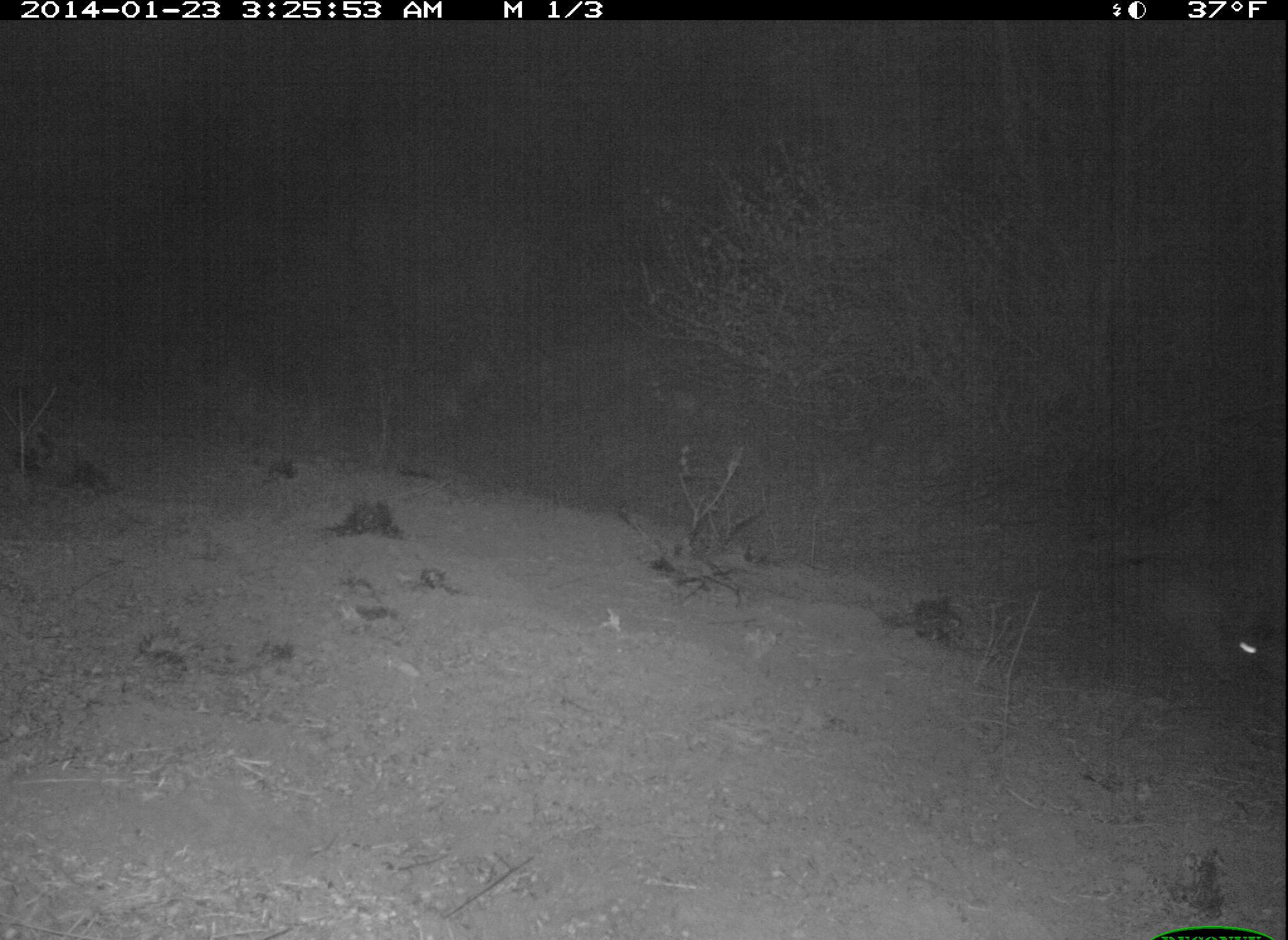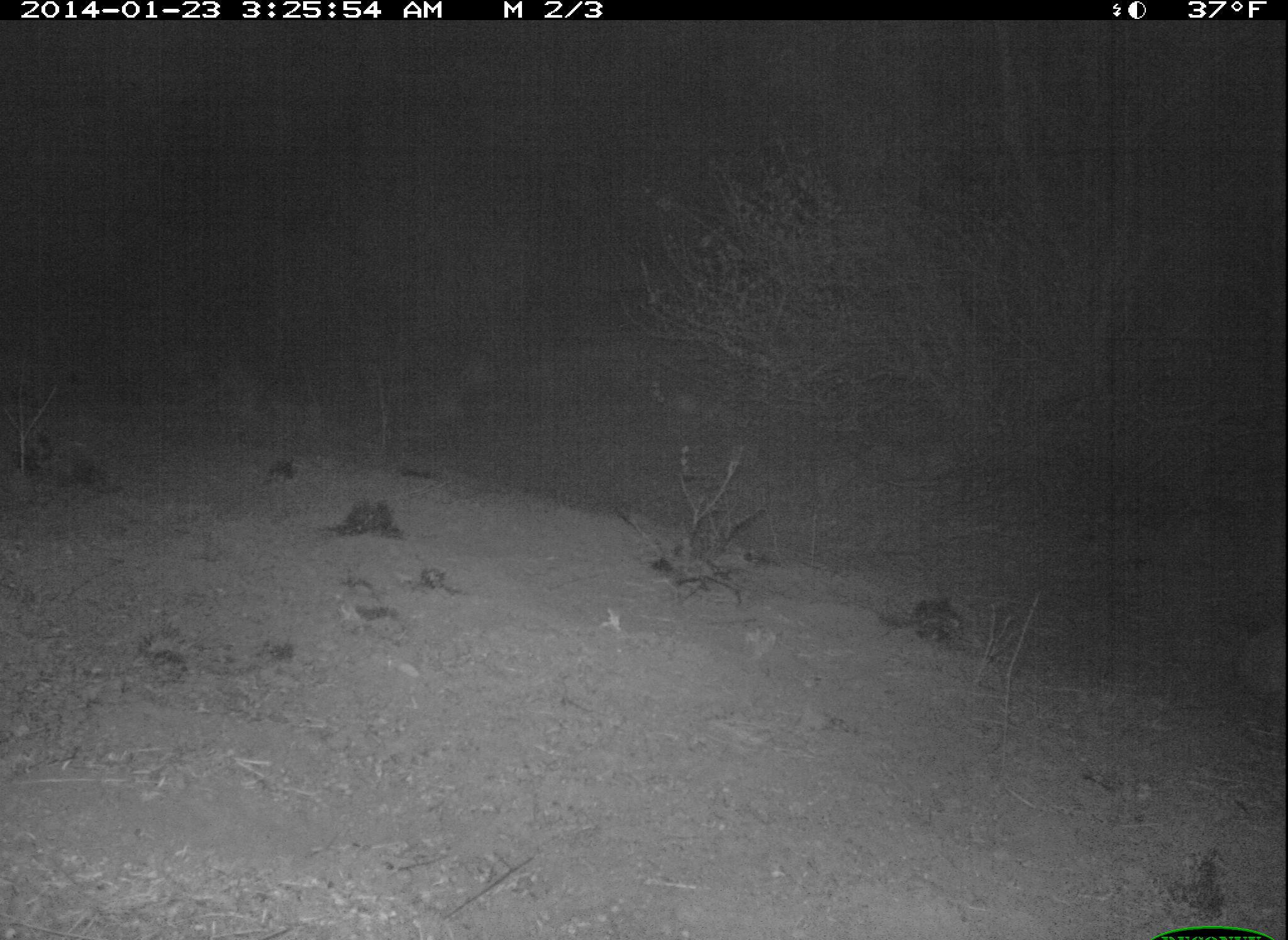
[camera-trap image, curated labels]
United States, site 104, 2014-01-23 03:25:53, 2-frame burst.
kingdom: Animalia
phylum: Chordata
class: Mammalia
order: Lagomorpha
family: Leporidae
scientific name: Leporidae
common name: rabbits and hares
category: rabbit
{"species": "rabbit (rabbits and hares) (Leporidae)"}